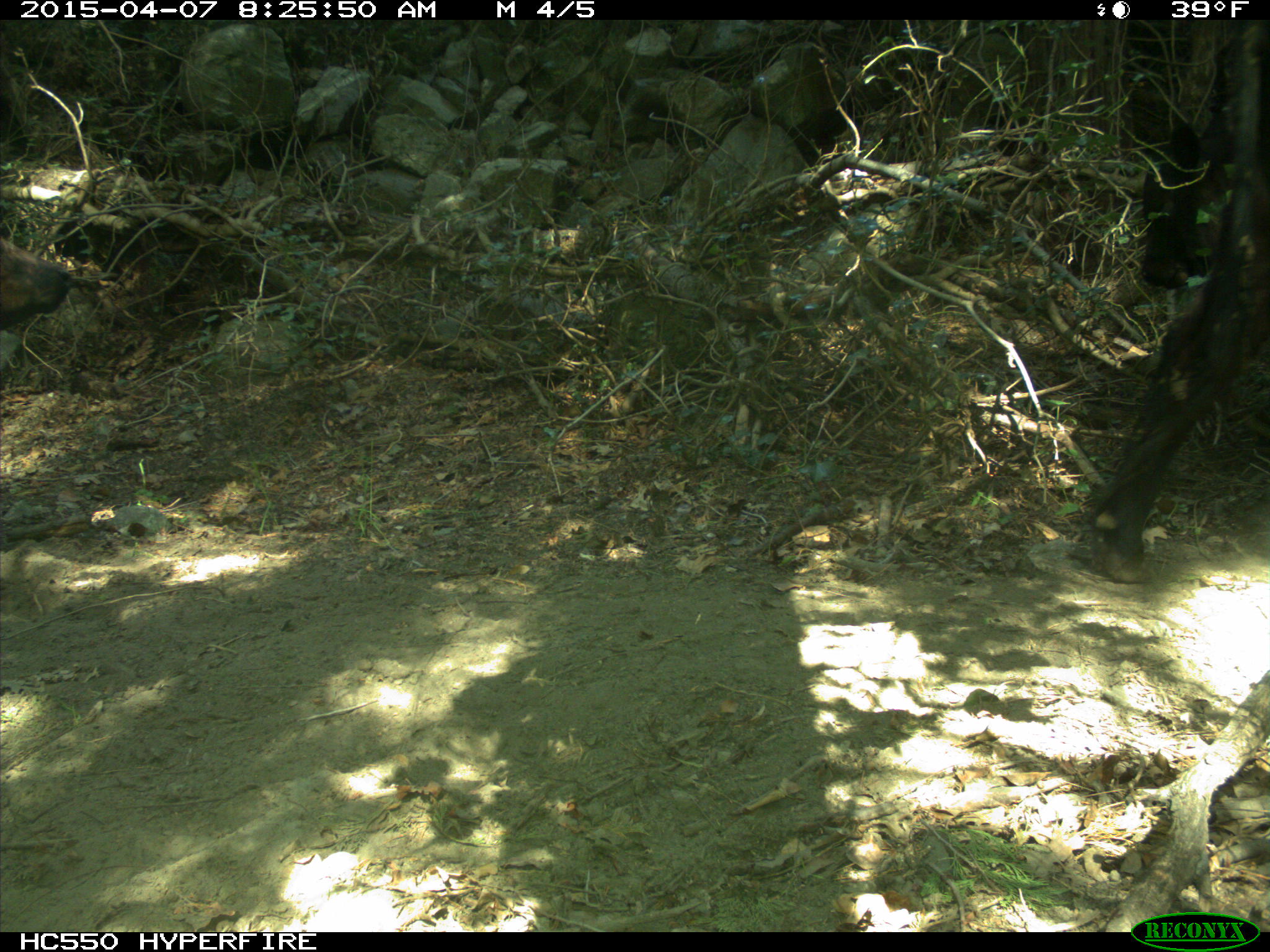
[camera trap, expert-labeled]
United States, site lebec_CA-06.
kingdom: Animalia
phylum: Chordata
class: Mammalia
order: Artiodactyla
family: Bovidae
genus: Bos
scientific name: Bos taurus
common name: domestic cow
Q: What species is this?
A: Bos taurus (domestic cow).